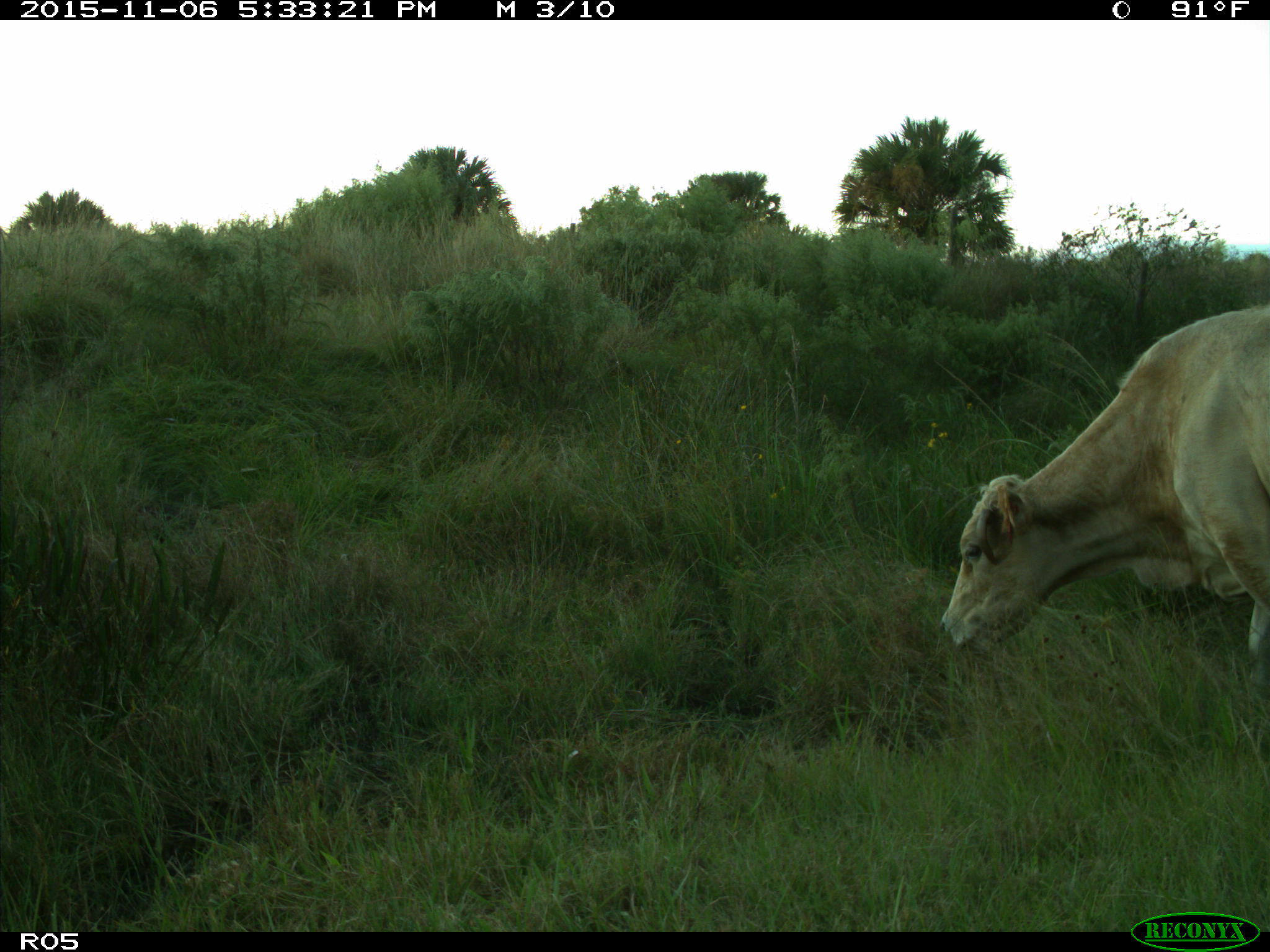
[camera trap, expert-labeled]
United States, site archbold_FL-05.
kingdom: Animalia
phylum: Chordata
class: Mammalia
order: Artiodactyla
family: Bovidae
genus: Bos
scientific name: Bos taurus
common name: domestic cow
Bos taurus (domestic cow).